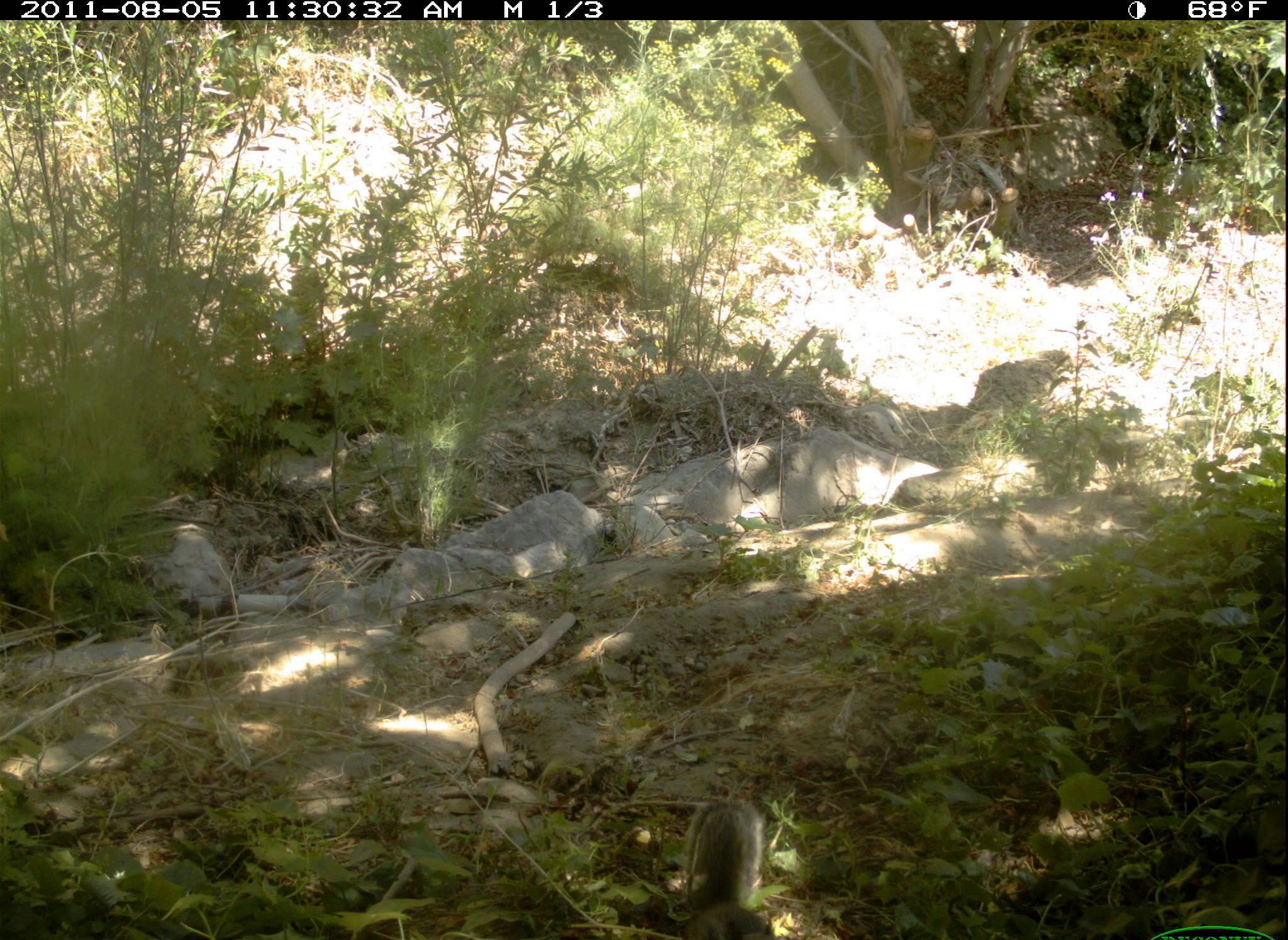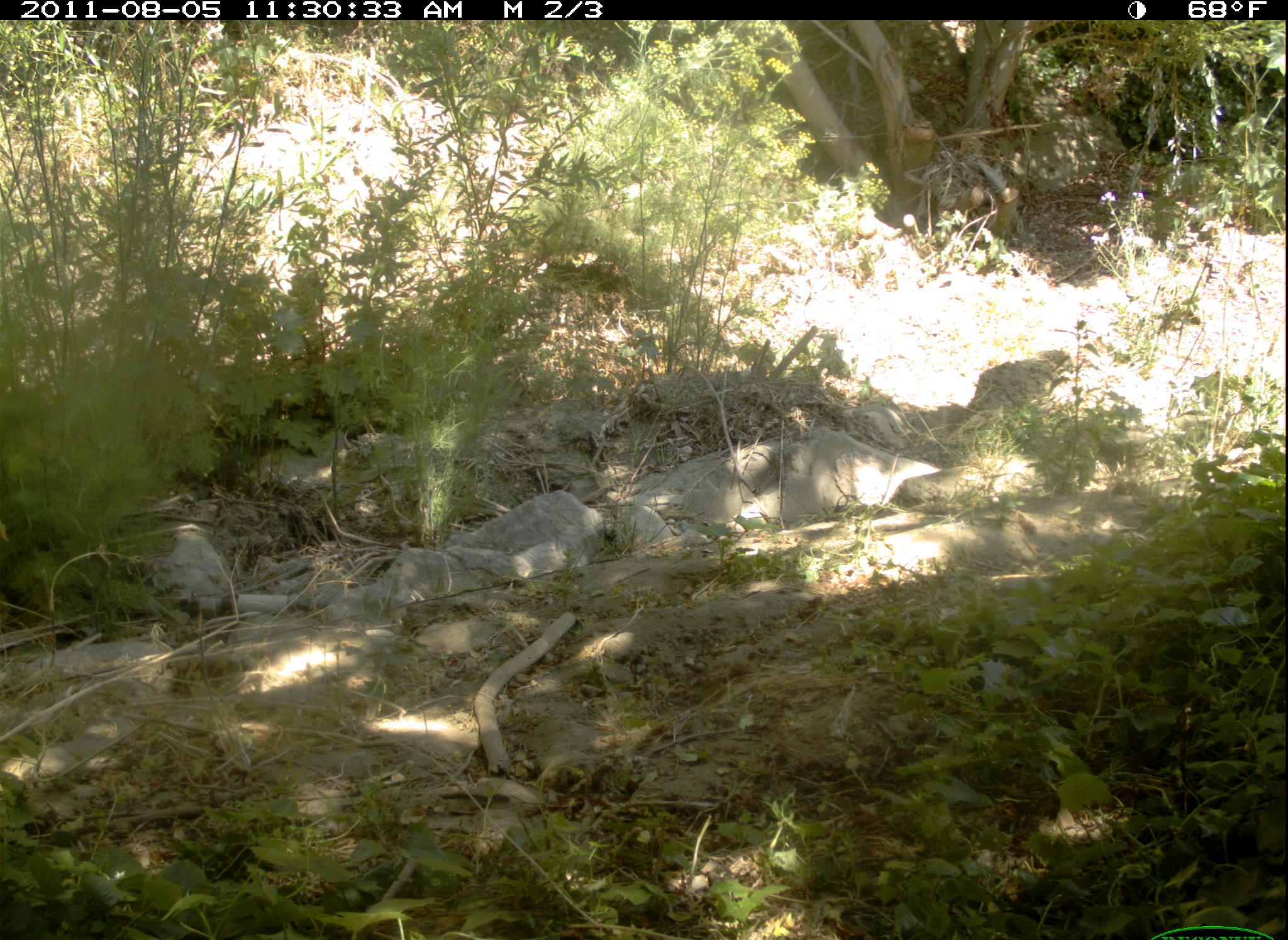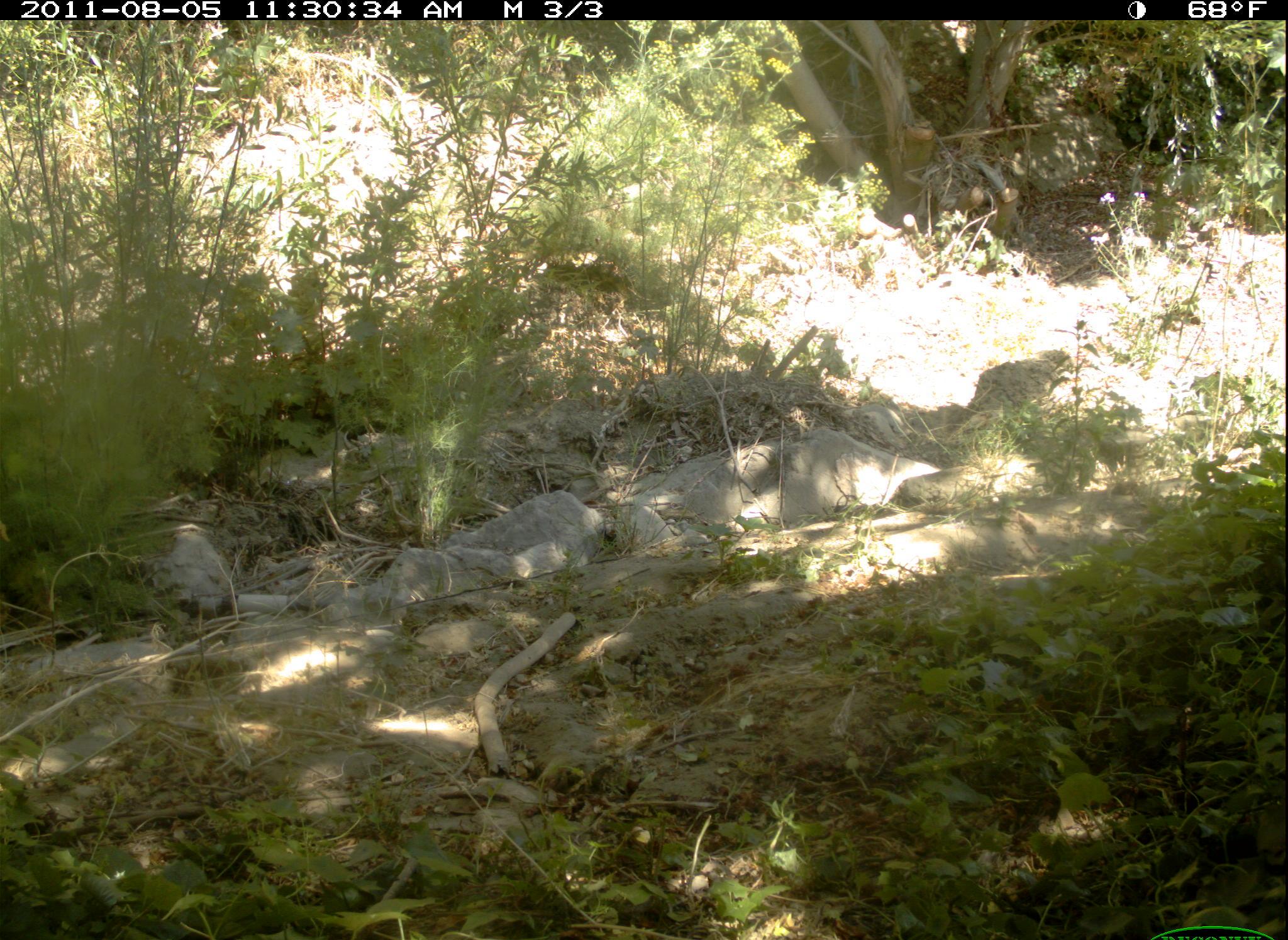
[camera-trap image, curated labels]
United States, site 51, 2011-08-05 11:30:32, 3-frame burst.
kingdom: Animalia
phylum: Chordata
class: Mammalia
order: Rodentia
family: Sciuridae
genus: Sciurus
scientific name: Sciurus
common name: squirrel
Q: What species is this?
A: Squirrel (Sciurus).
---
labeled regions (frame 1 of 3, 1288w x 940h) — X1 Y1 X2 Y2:
squirrel: 658 780 807 940